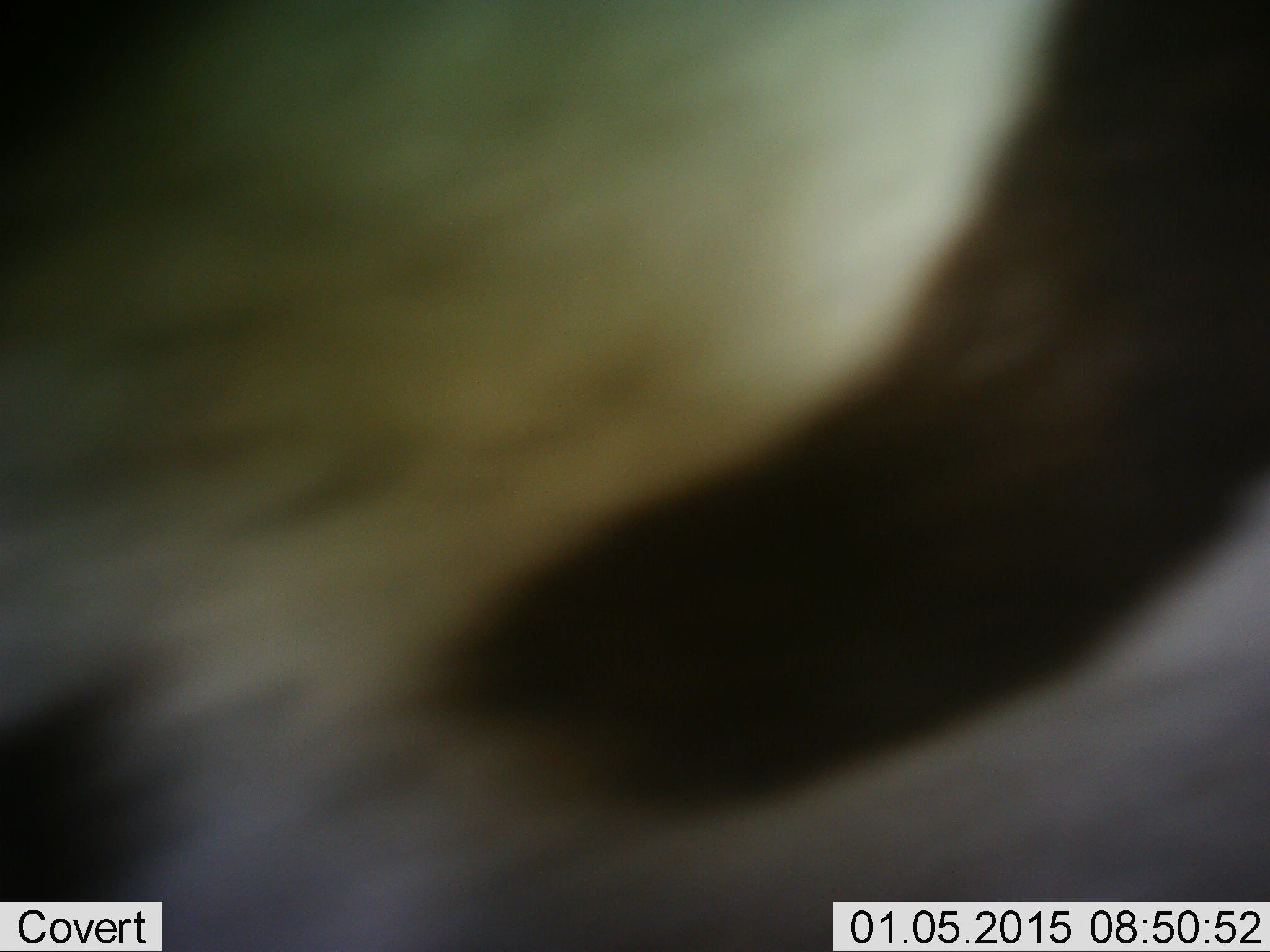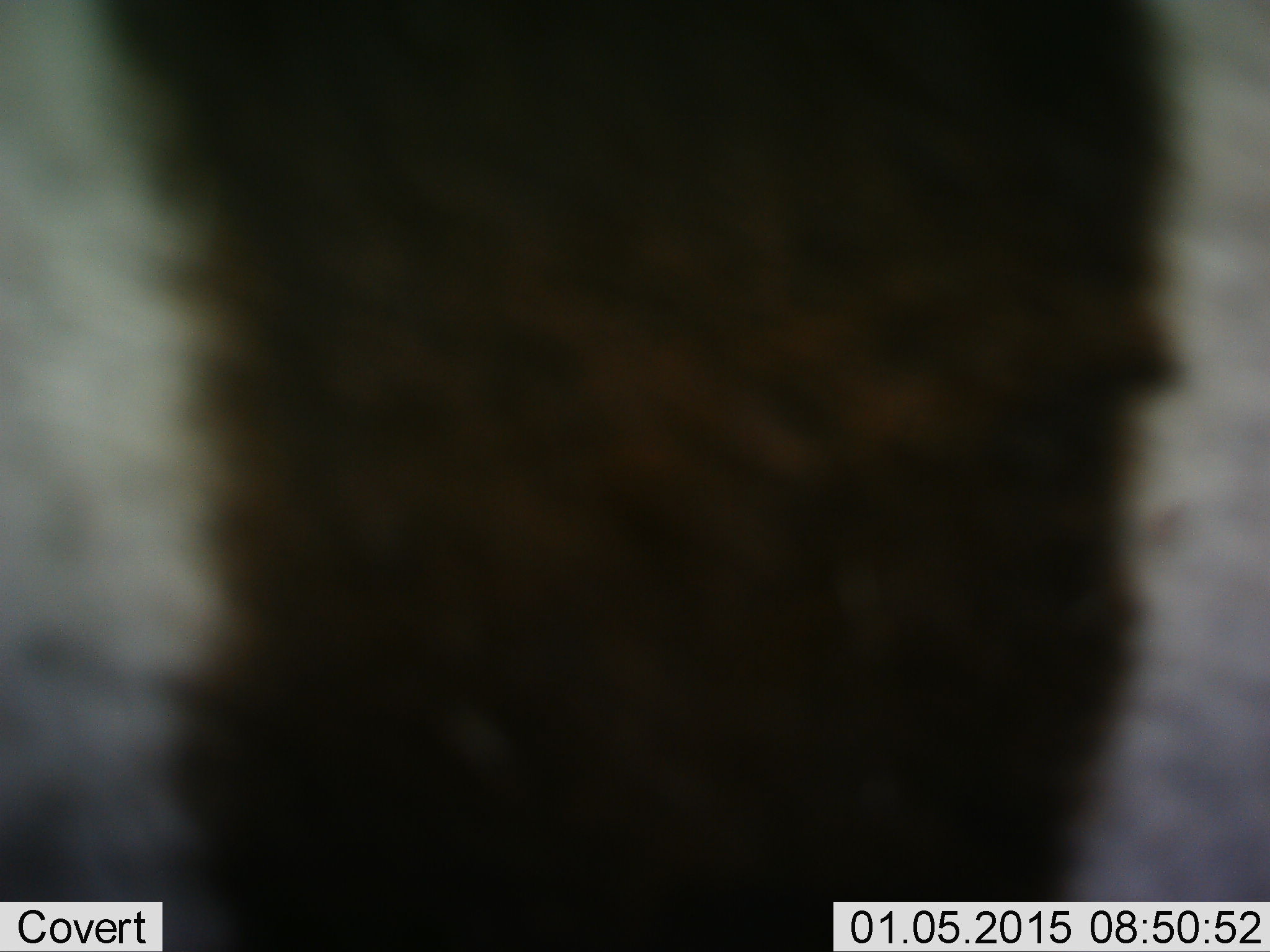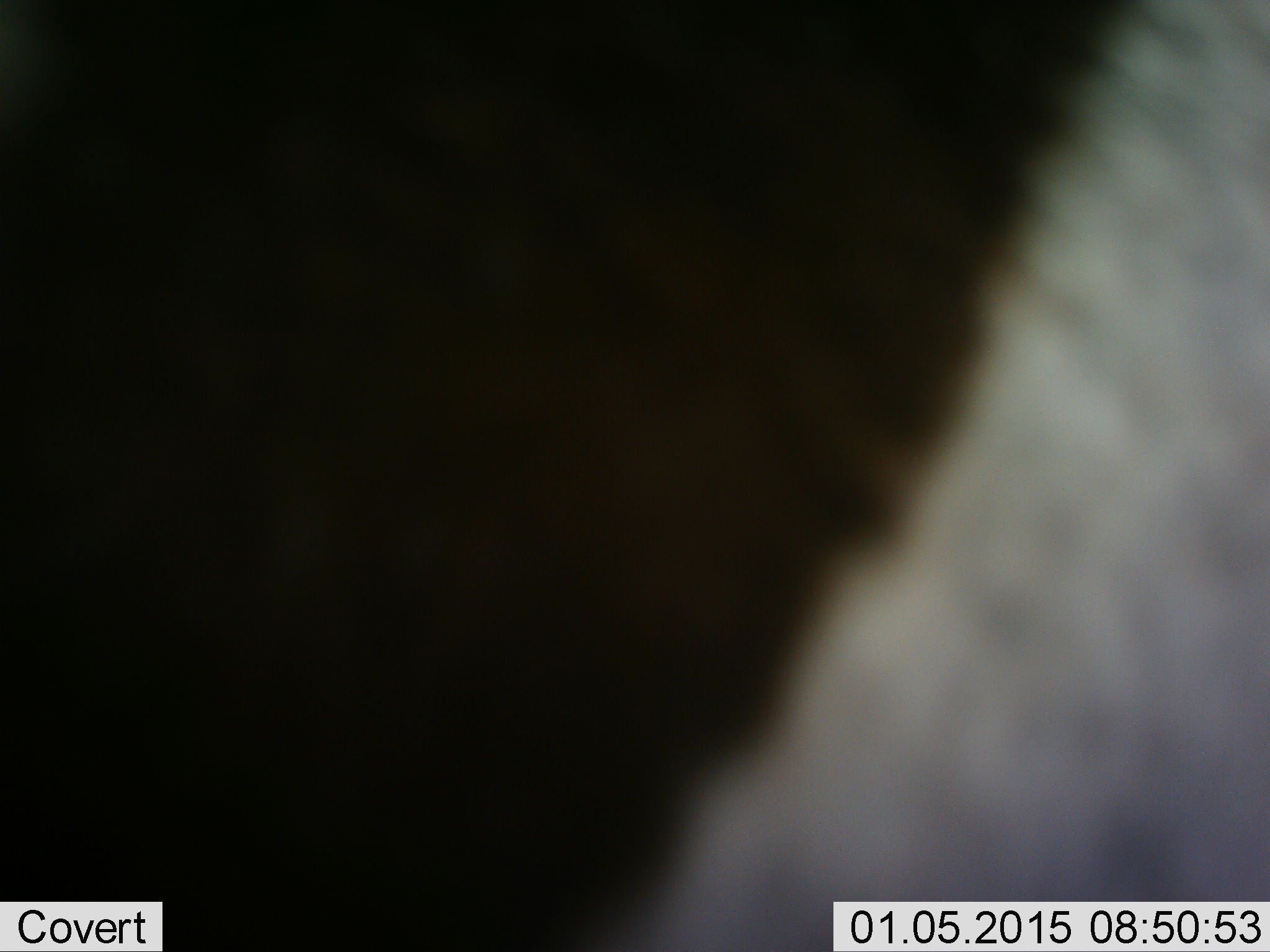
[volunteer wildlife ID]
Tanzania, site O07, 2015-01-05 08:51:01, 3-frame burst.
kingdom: Animalia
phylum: Chordata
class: Mammalia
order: Perissodactyla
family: Equidae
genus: Equus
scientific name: Equus quagga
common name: plains zebra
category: zebra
Zebra (plains zebra) (Equus quagga), count 1. Behavior (volunteer vote fractions): standing 60%, resting 0%, moving 50%, interacting 0%. Young present (vote fraction): 0%. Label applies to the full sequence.